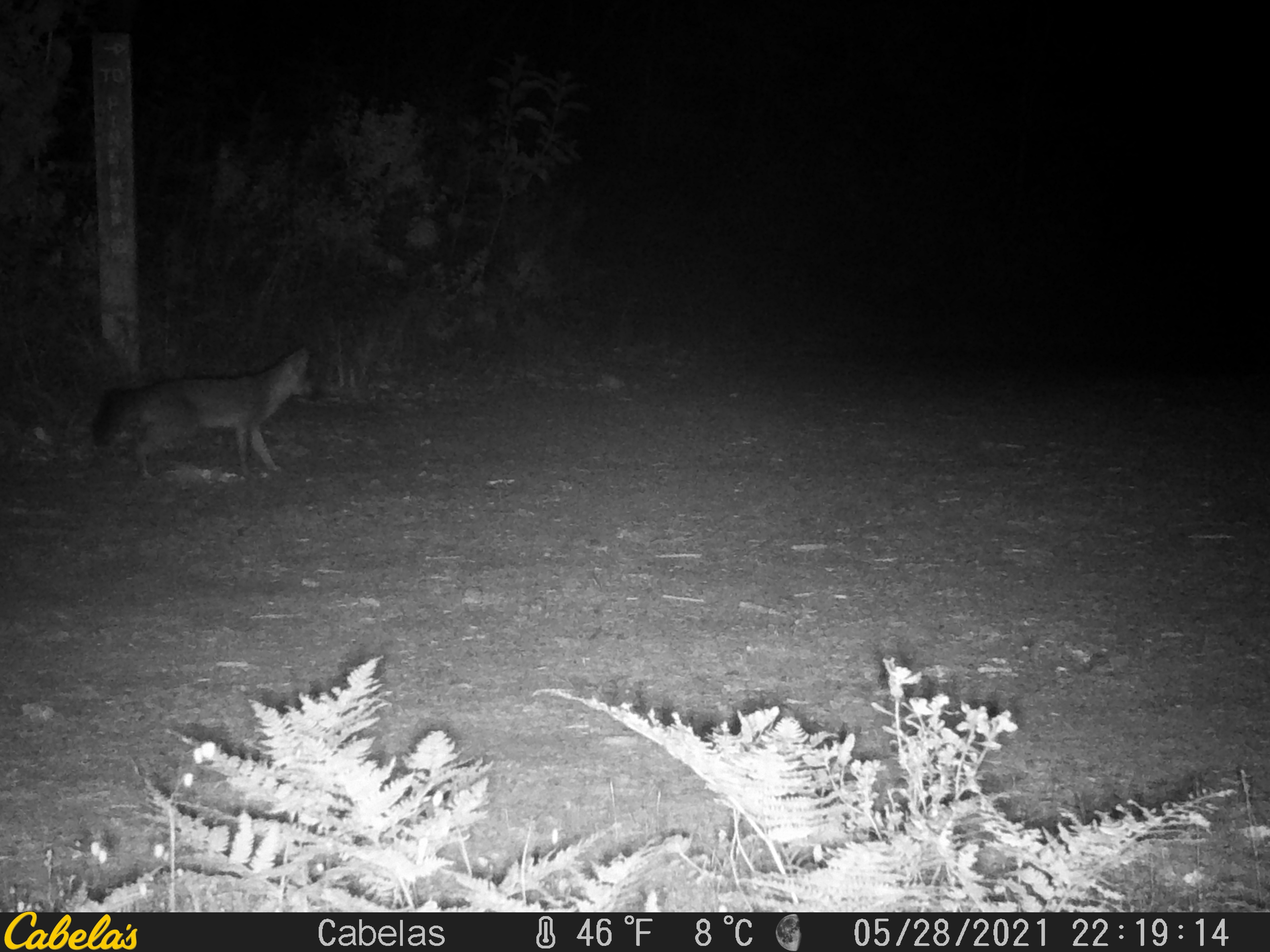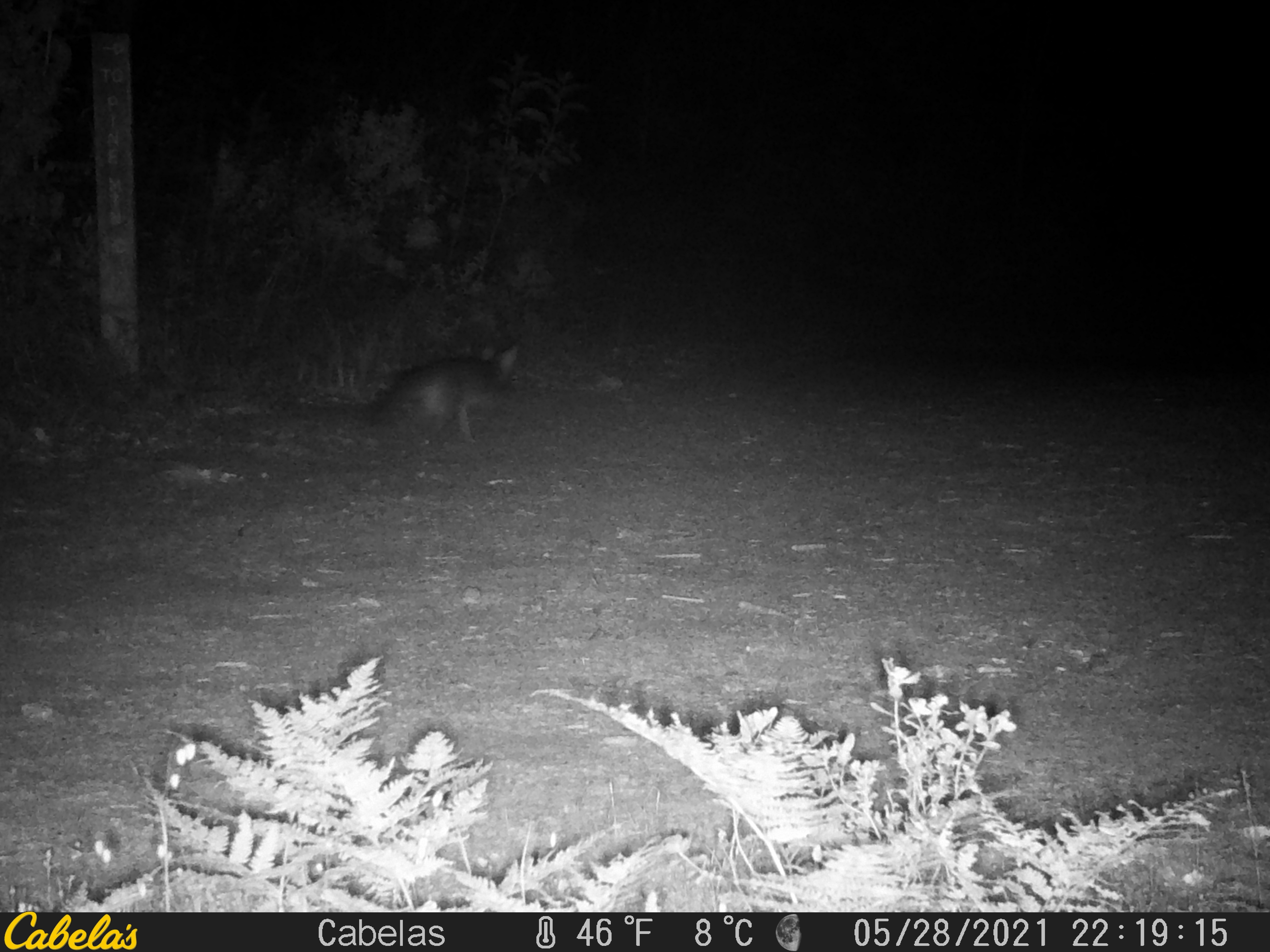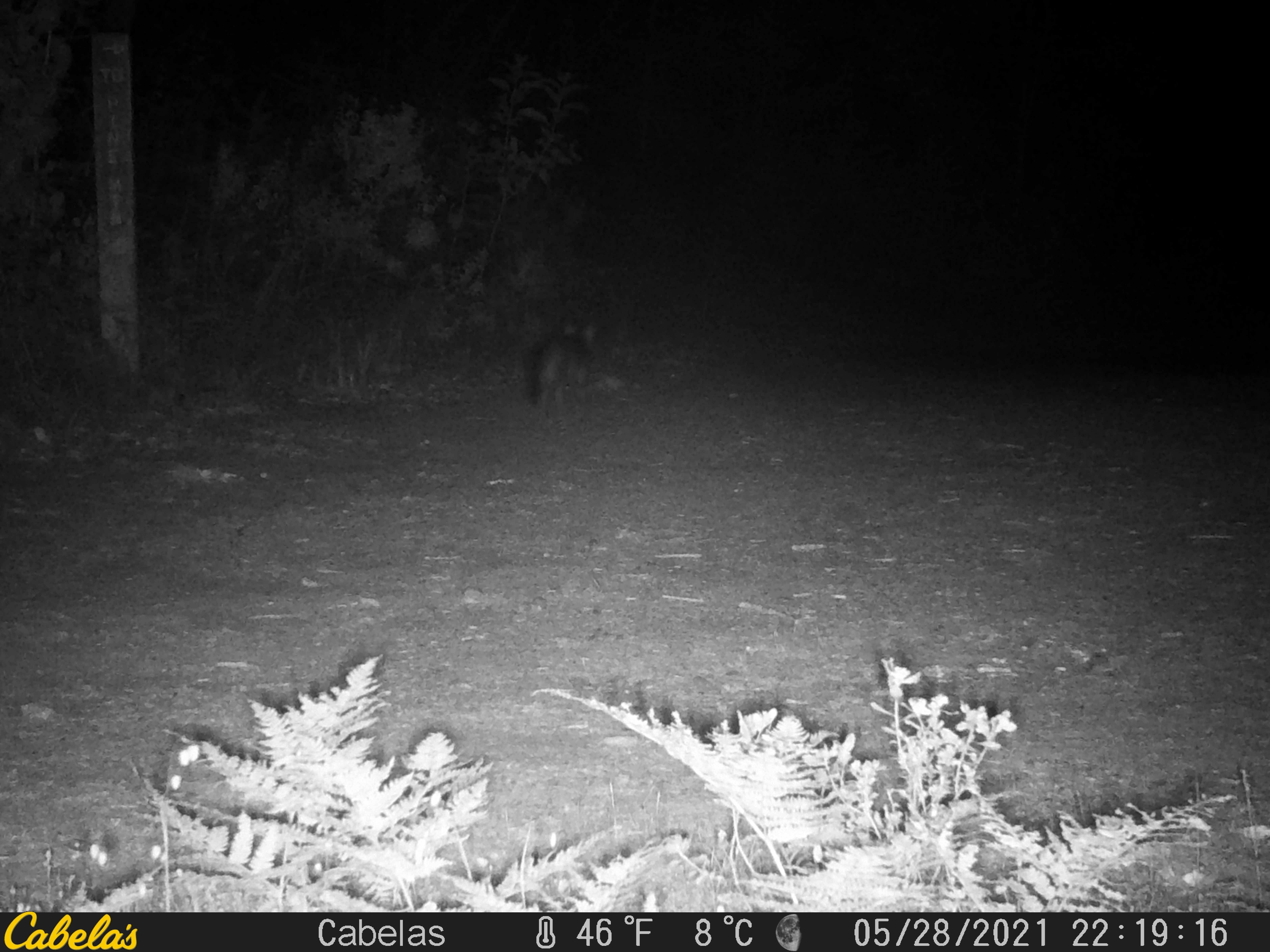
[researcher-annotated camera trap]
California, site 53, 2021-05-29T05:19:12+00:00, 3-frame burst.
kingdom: Animalia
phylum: Chordata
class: Mammalia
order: Carnivora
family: Canidae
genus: Urocyon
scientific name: Urocyon cinereoargenteus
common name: gray fox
Gray fox (Urocyon cinereoargenteus).